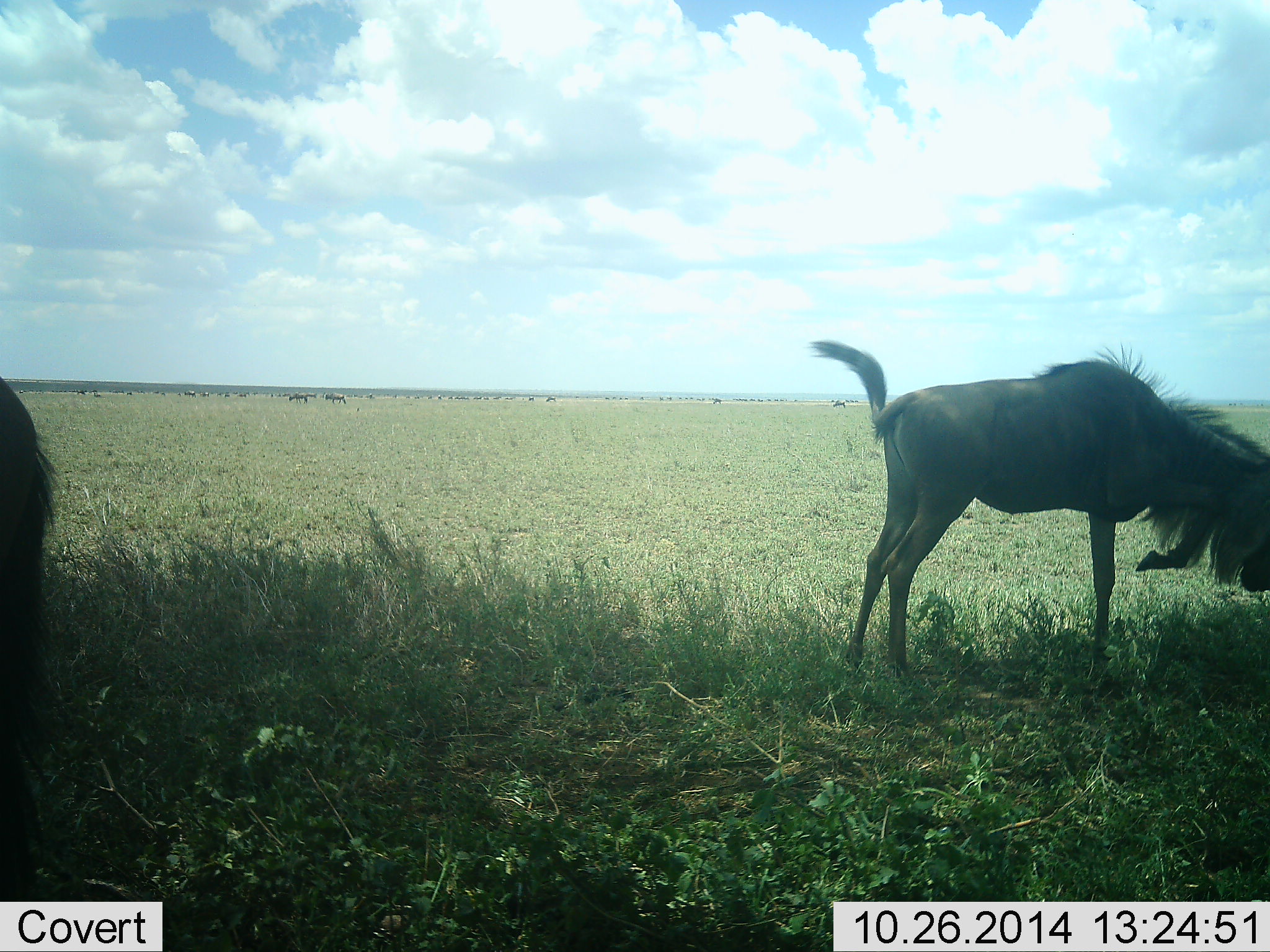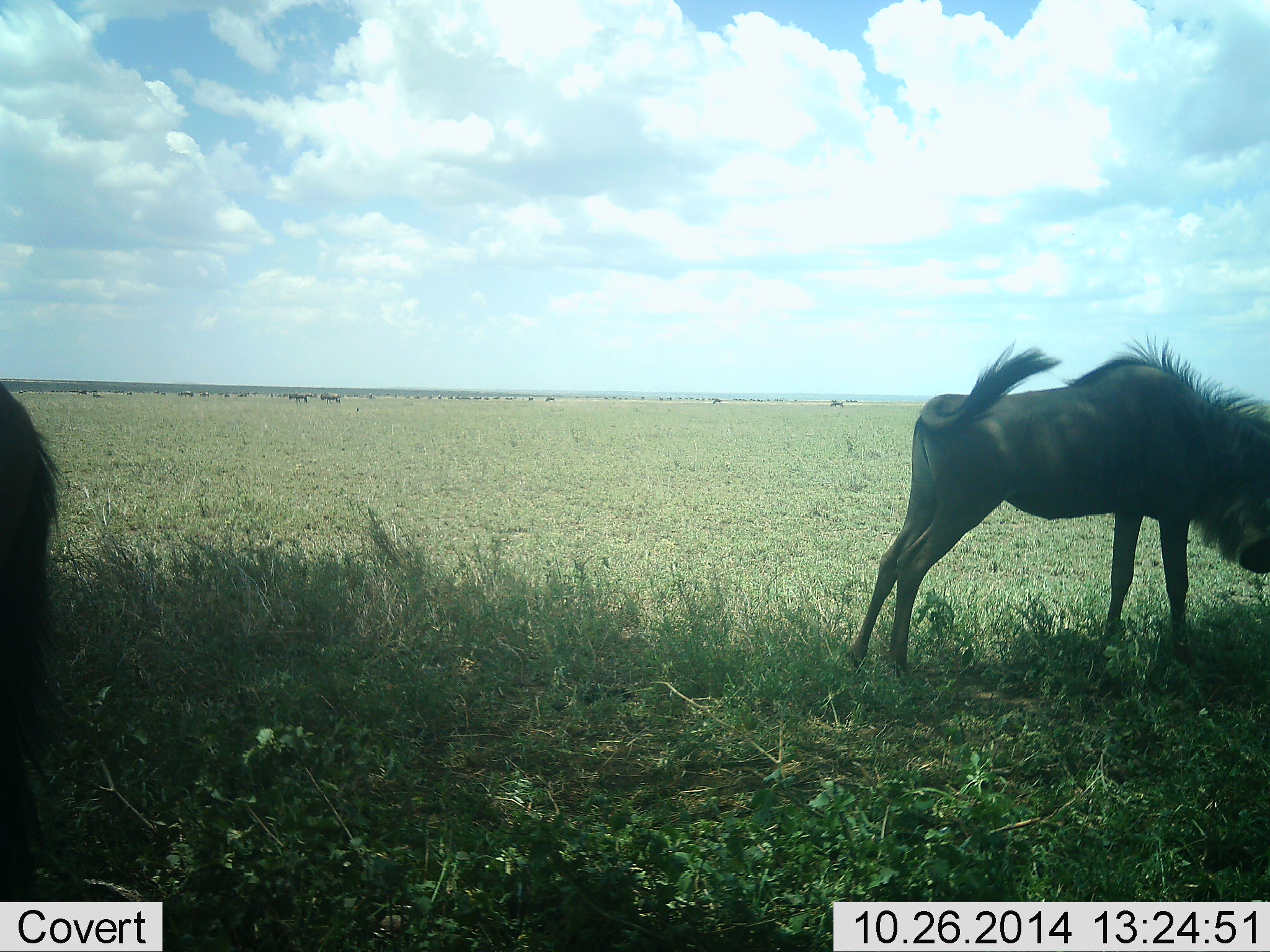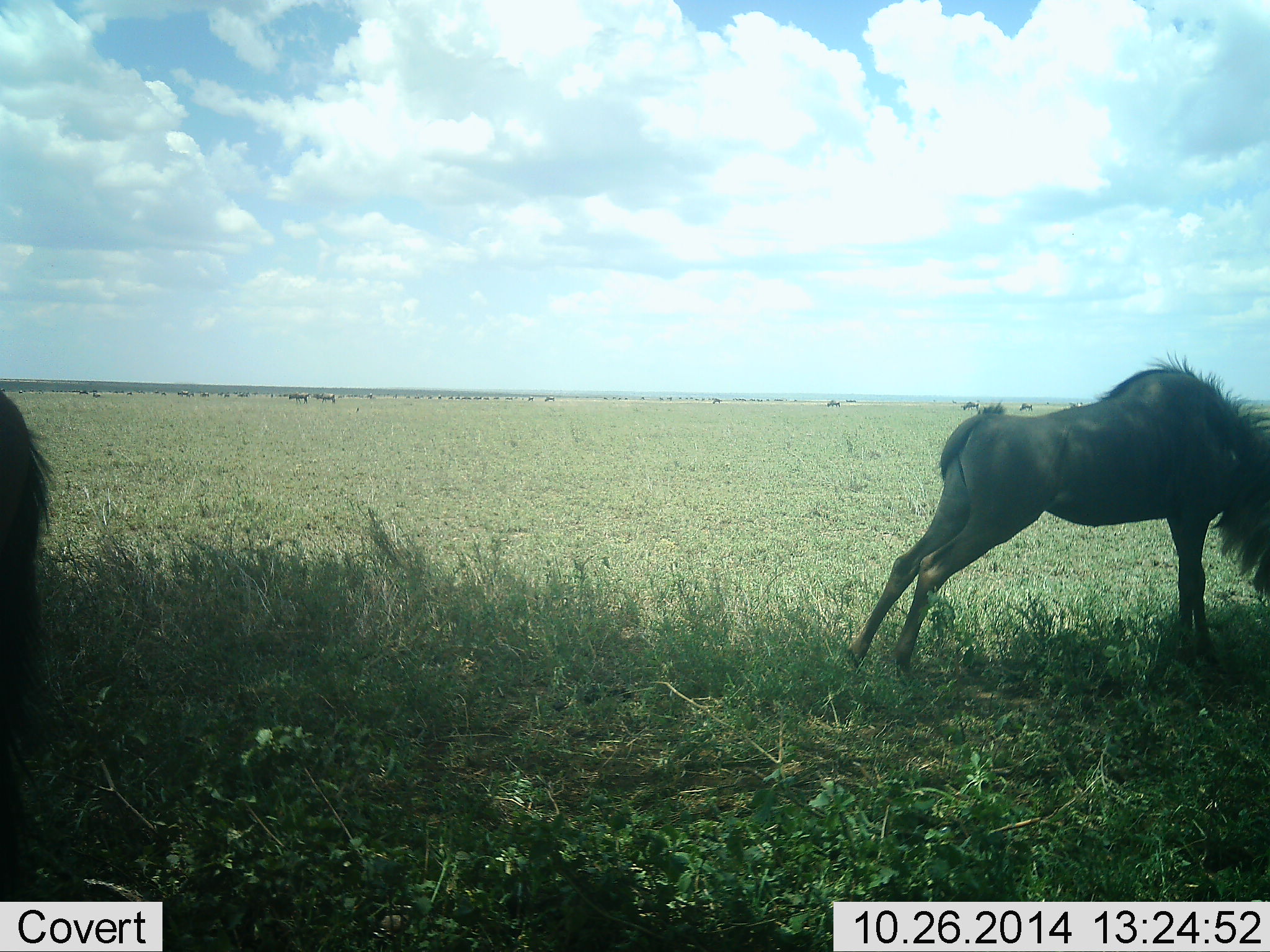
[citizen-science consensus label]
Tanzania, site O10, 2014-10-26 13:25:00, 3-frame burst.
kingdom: Animalia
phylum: Chordata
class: Mammalia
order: Artiodactyla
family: Bovidae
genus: Connochaetes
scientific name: Connochaetes taurinus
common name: blue wildebeest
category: wildebeest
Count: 2.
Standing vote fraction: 80%.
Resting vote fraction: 10%.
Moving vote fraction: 0%.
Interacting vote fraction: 0%.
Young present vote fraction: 0%.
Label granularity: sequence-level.